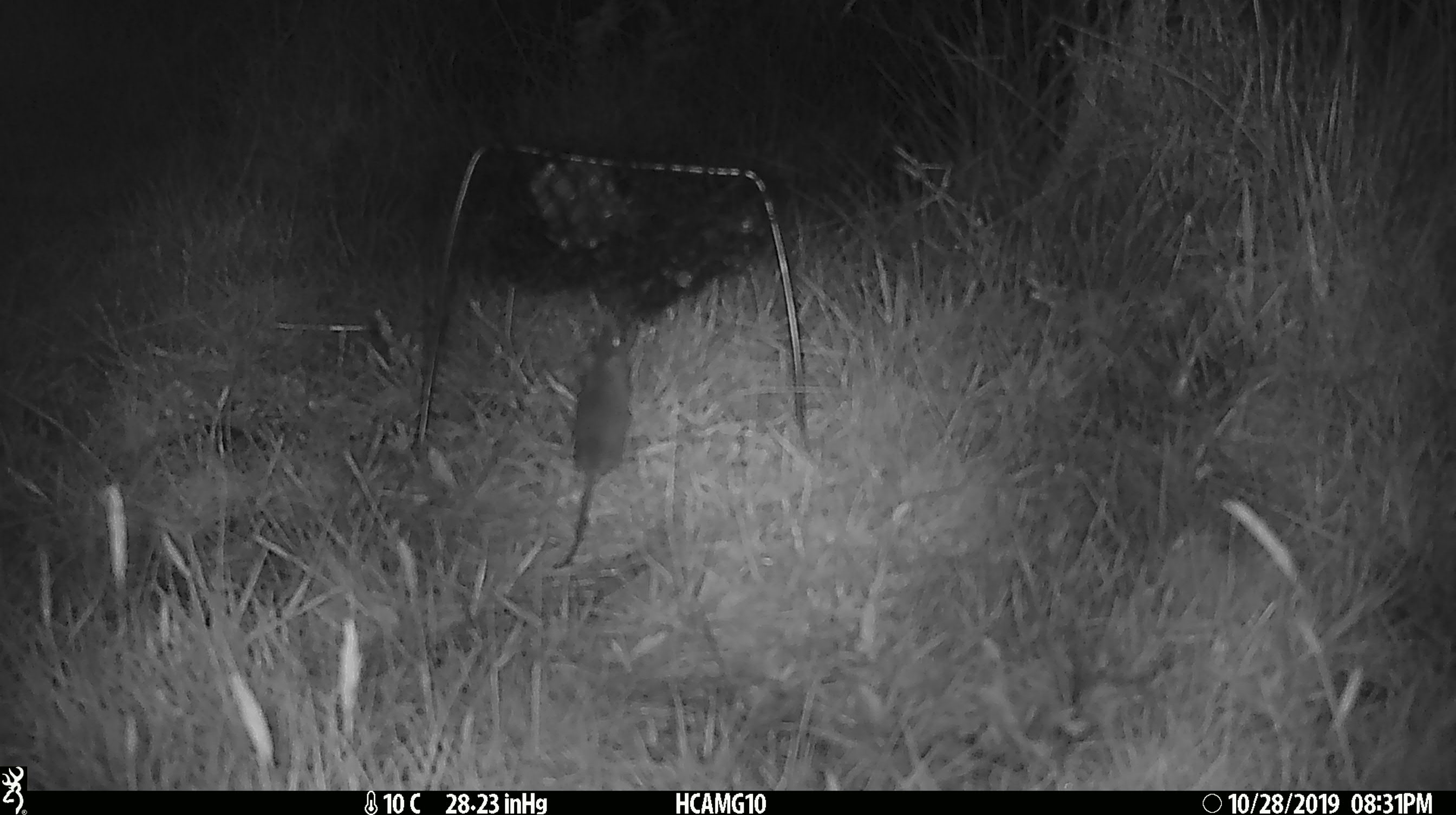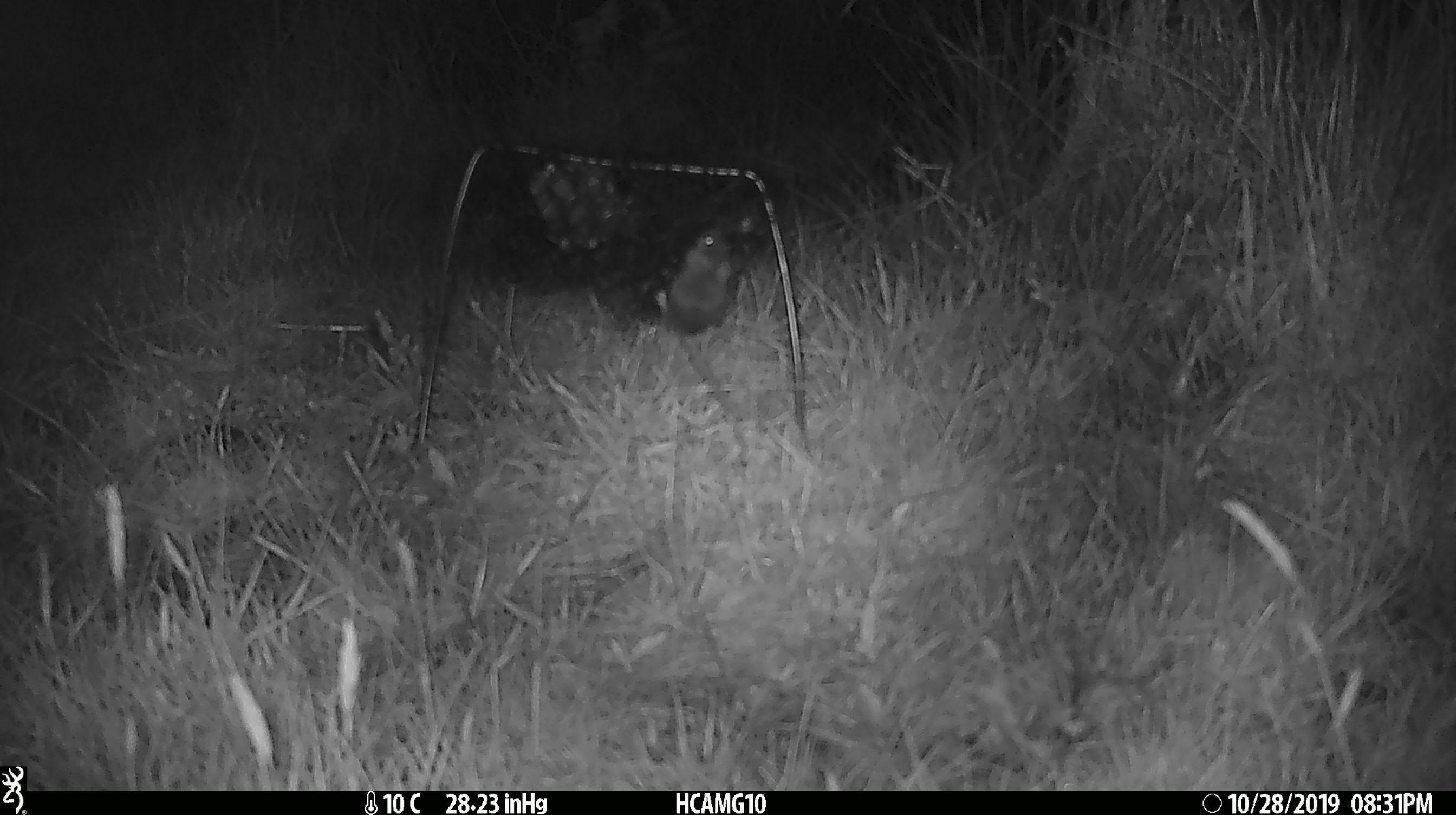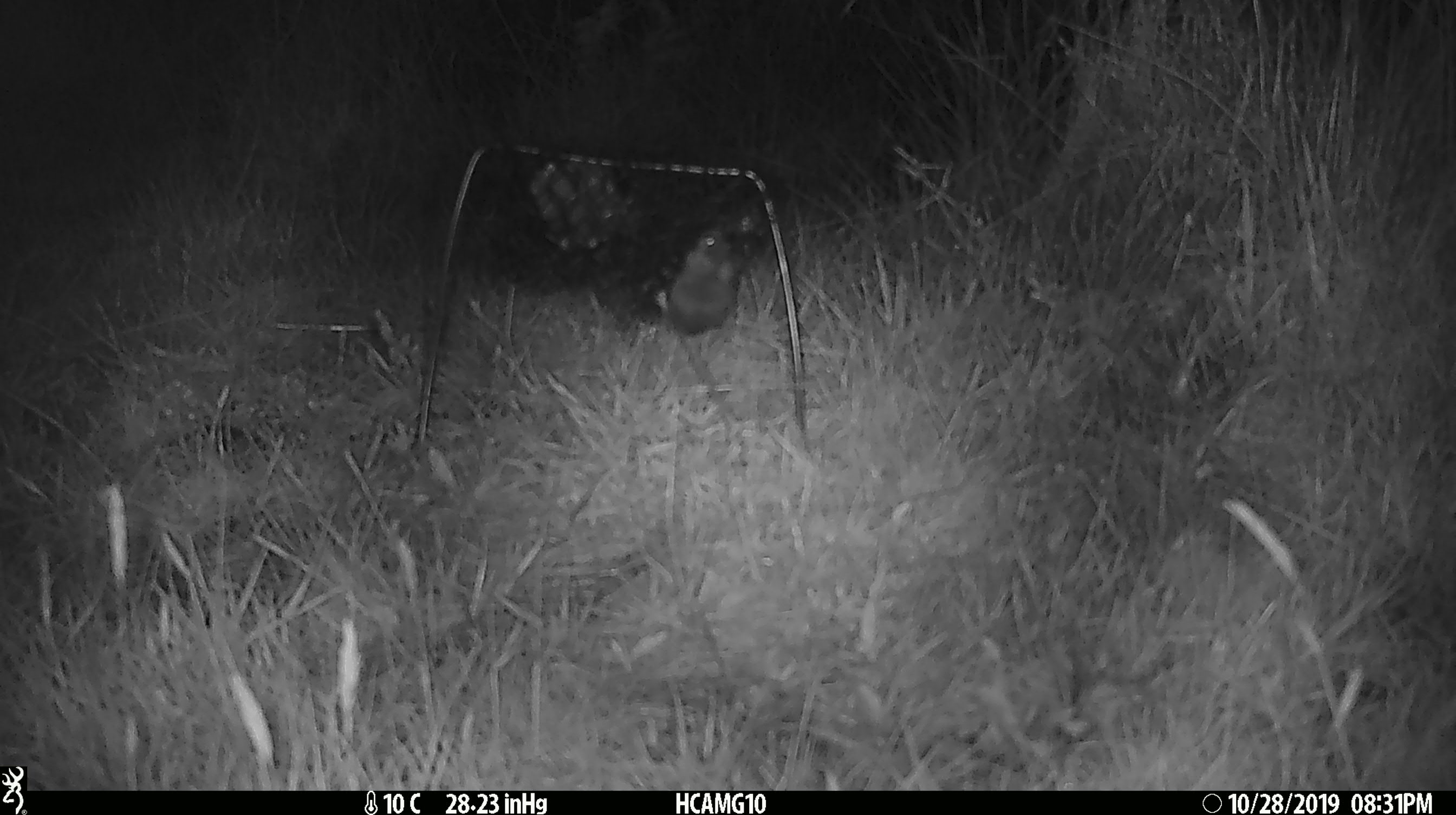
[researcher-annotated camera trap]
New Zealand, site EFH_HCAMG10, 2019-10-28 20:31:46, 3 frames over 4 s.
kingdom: Animalia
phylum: Chordata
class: Mammalia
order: Rodentia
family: Muridae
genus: Mus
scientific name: Mus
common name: mouse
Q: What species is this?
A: Mouse (Mus).